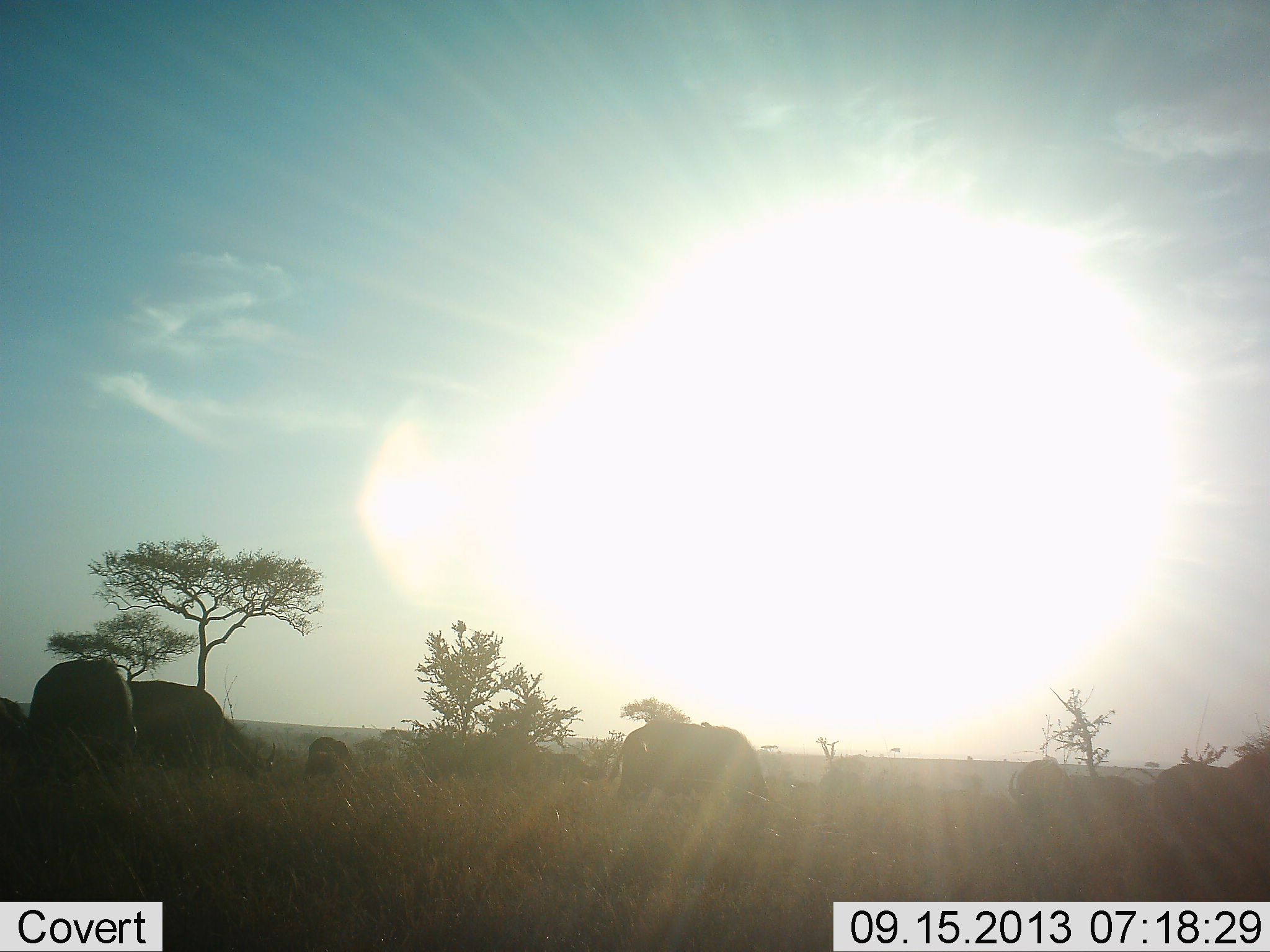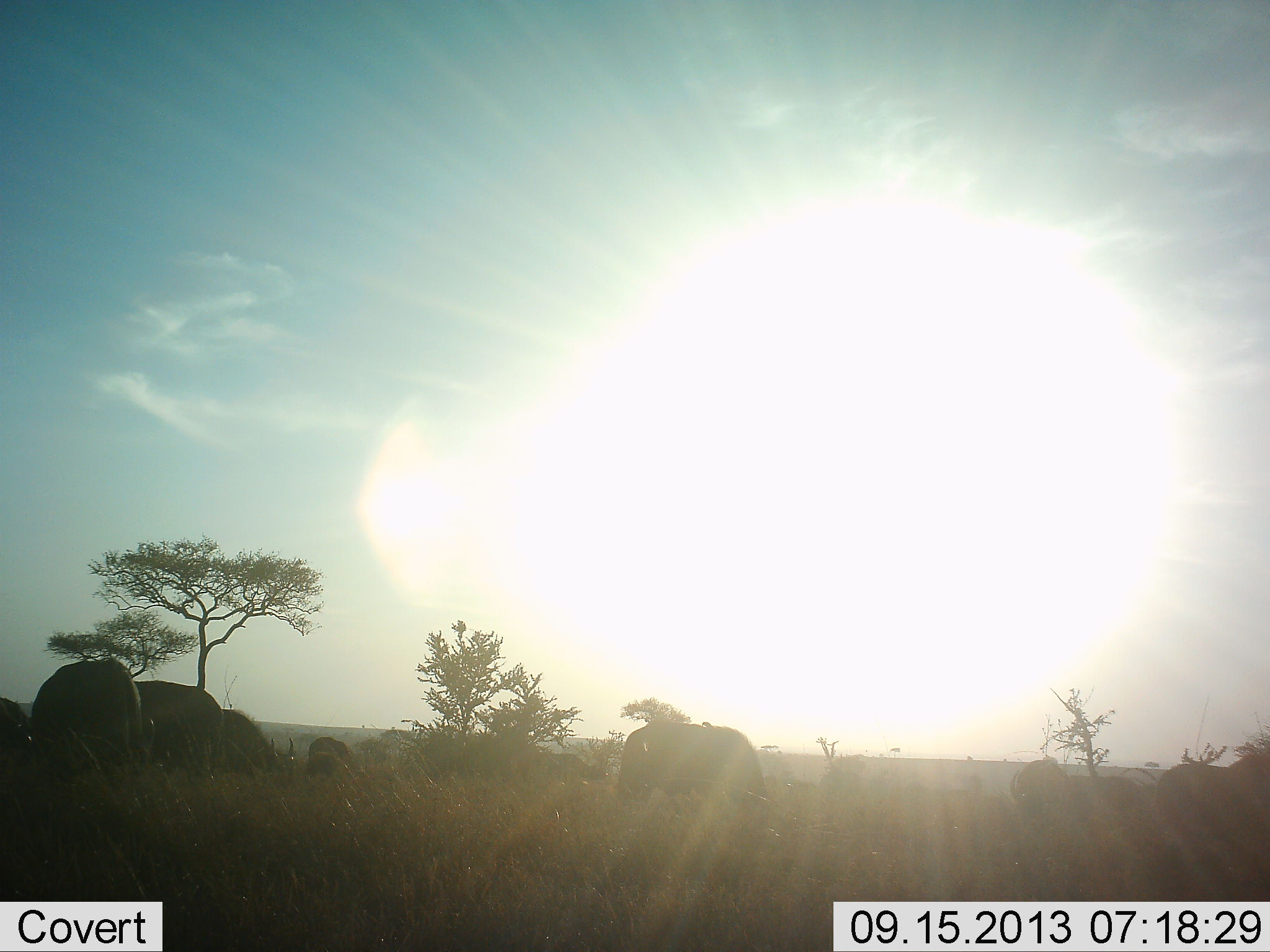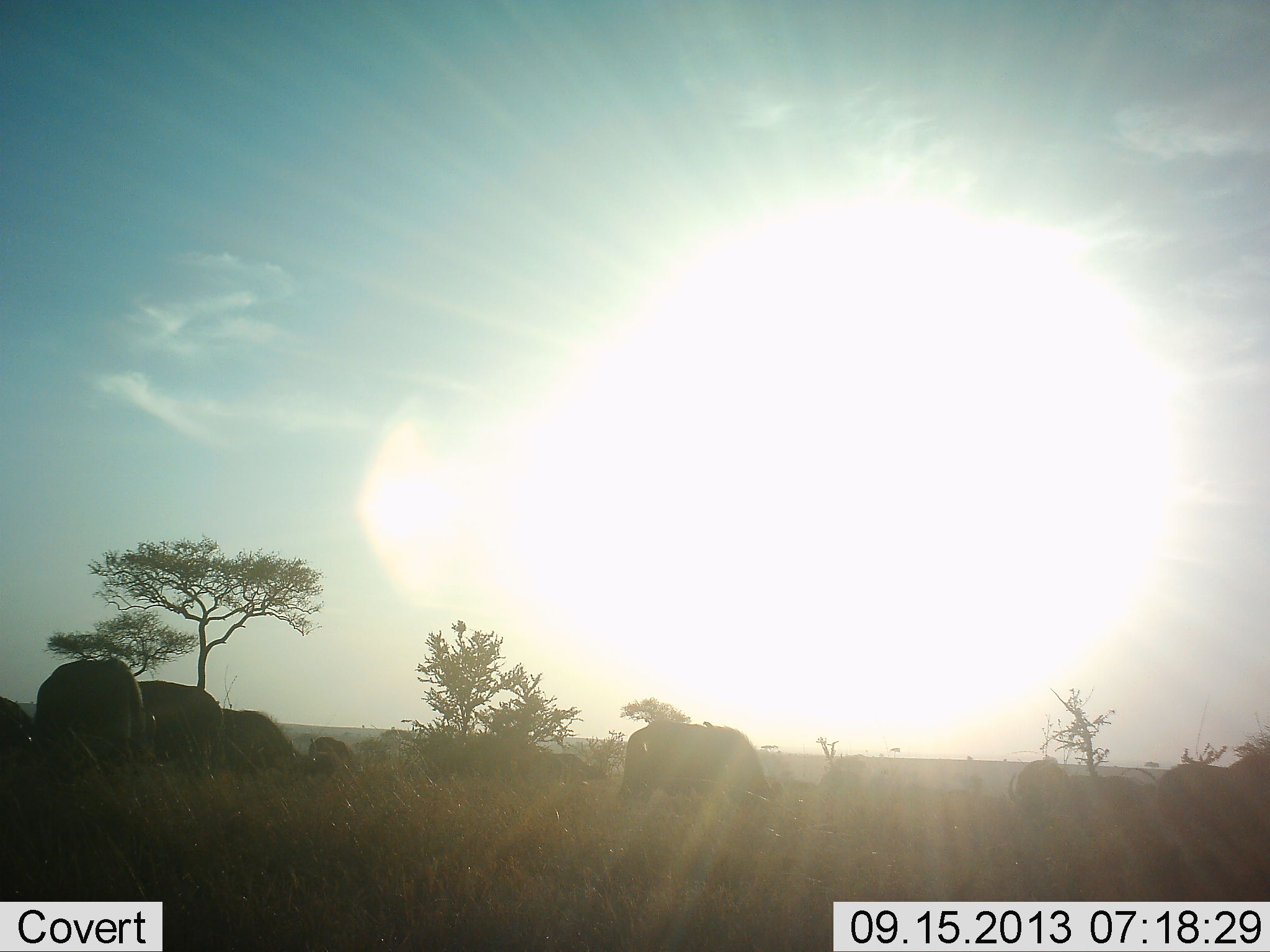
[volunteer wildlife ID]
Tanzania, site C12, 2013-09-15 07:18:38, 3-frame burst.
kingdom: Animalia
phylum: Chordata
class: Mammalia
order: Artiodactyla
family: Bovidae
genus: Syncerus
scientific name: Syncerus caffer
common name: cape buffalo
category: buffalo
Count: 8.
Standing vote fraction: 36%.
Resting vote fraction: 9%.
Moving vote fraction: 9%.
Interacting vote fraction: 0%.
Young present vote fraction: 0%.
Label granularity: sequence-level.